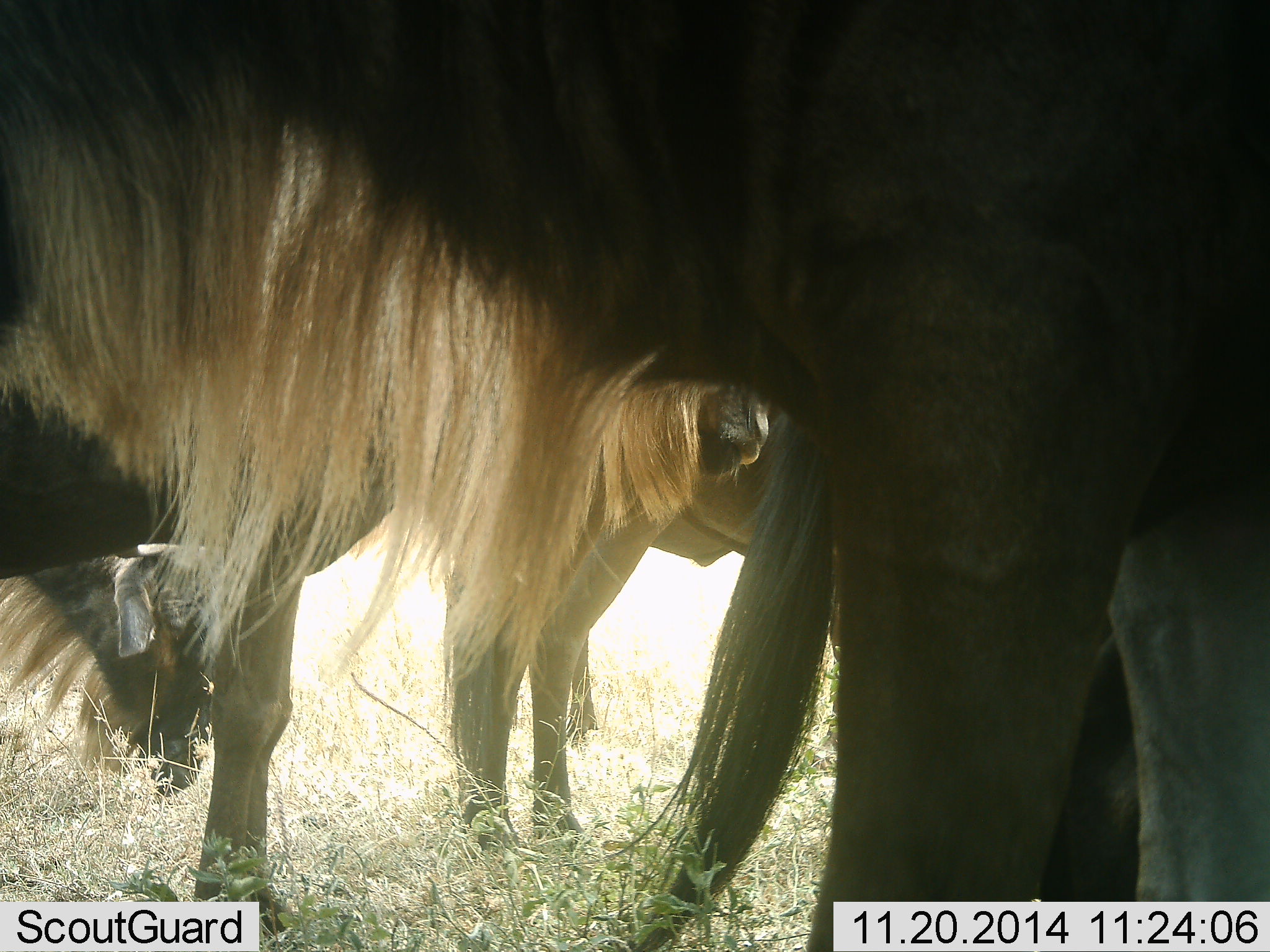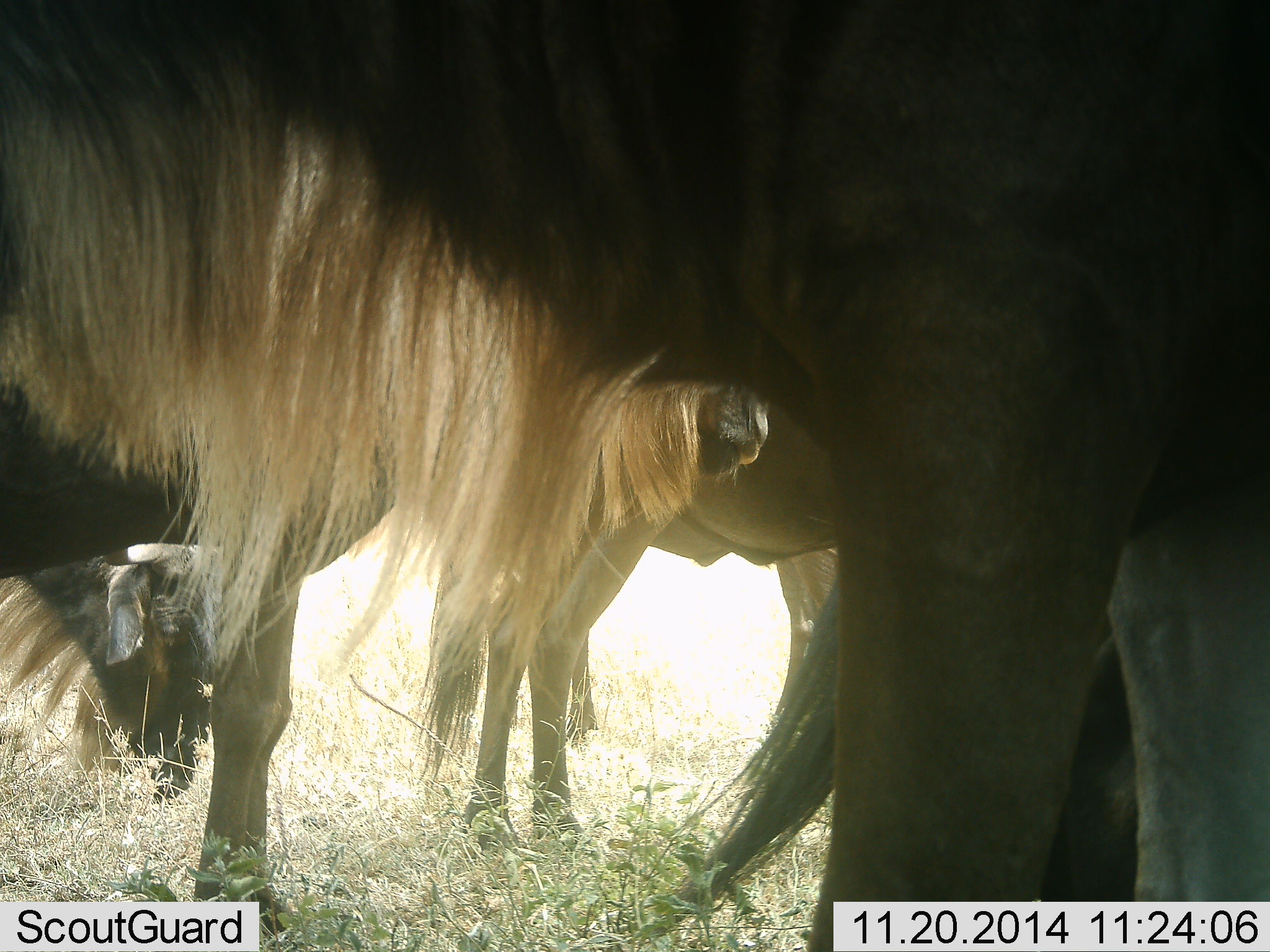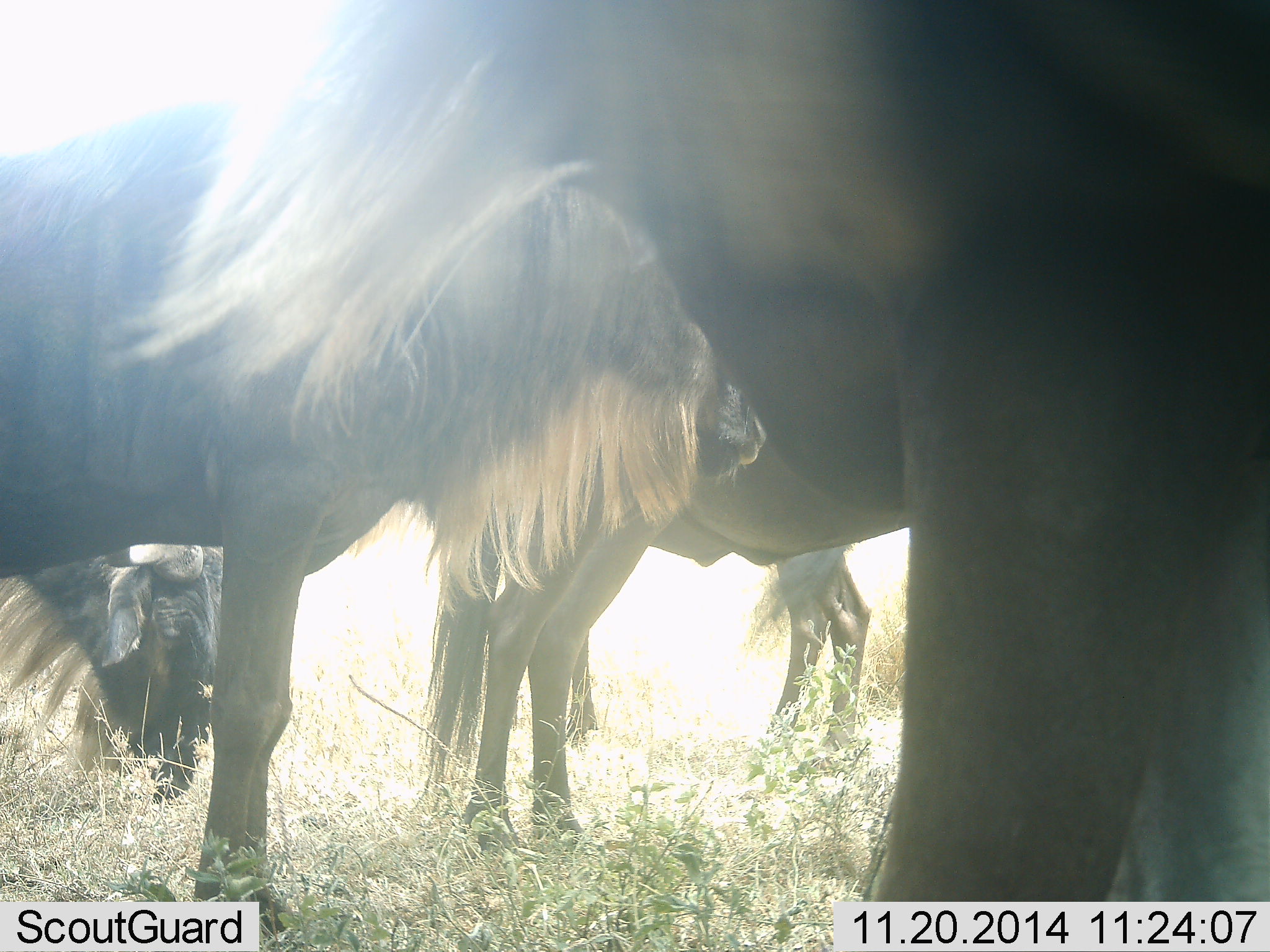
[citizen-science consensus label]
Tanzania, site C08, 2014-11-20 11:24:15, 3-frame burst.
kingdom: Animalia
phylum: Chordata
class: Mammalia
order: Artiodactyla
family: Bovidae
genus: Connochaetes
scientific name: Connochaetes taurinus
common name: blue wildebeest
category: wildebeest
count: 4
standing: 90%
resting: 0%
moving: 10%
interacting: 10%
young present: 0%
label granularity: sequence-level